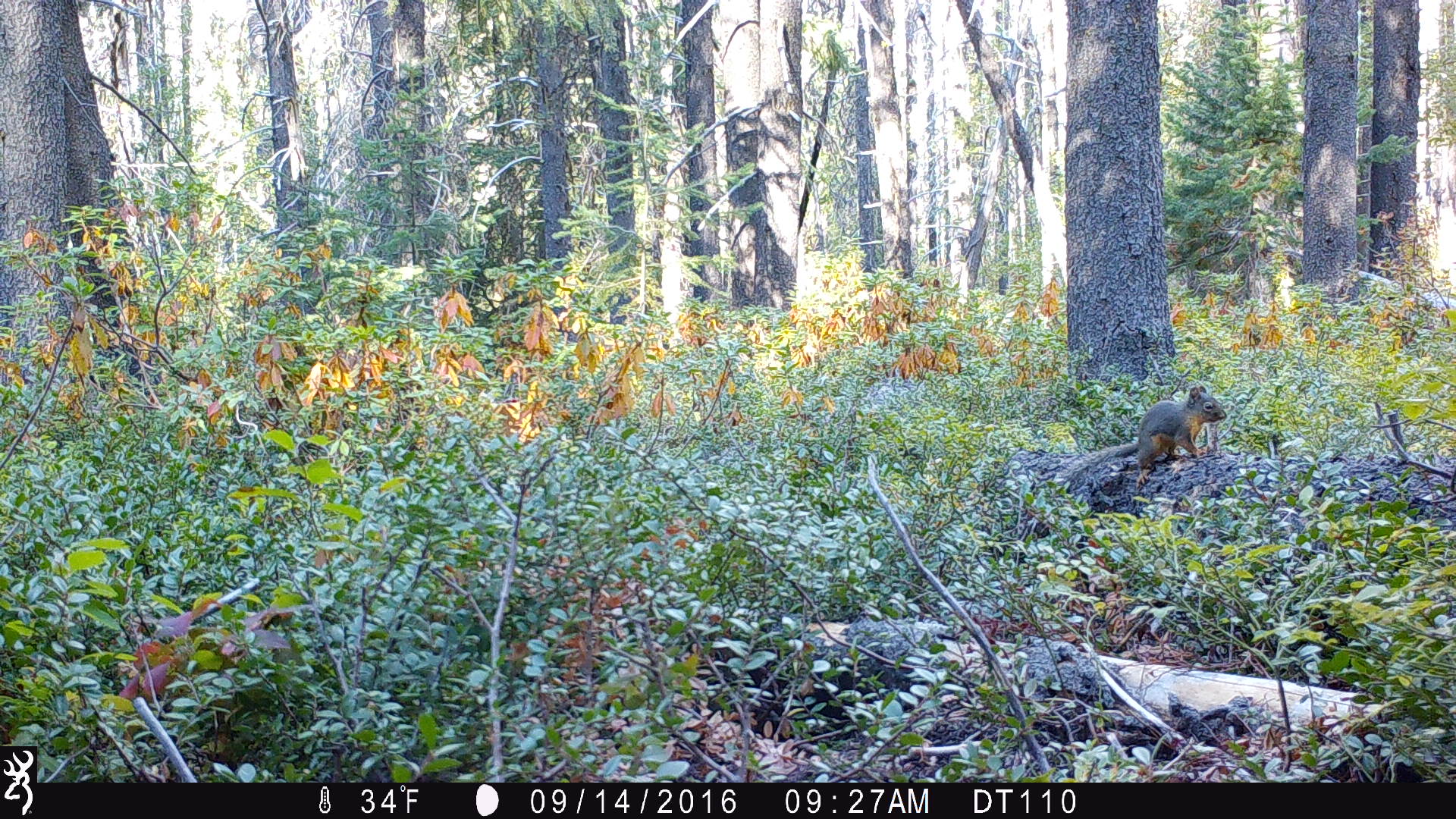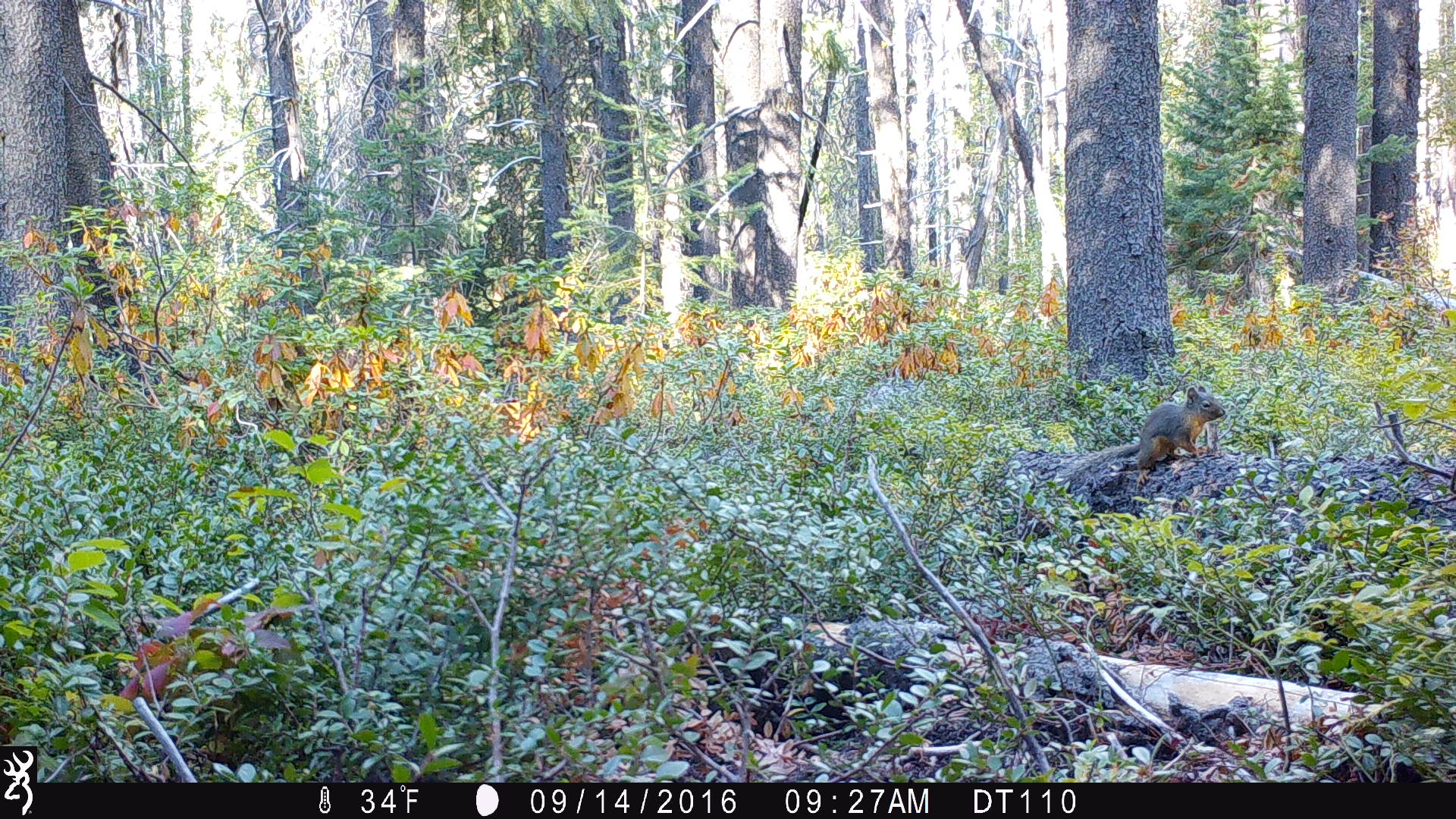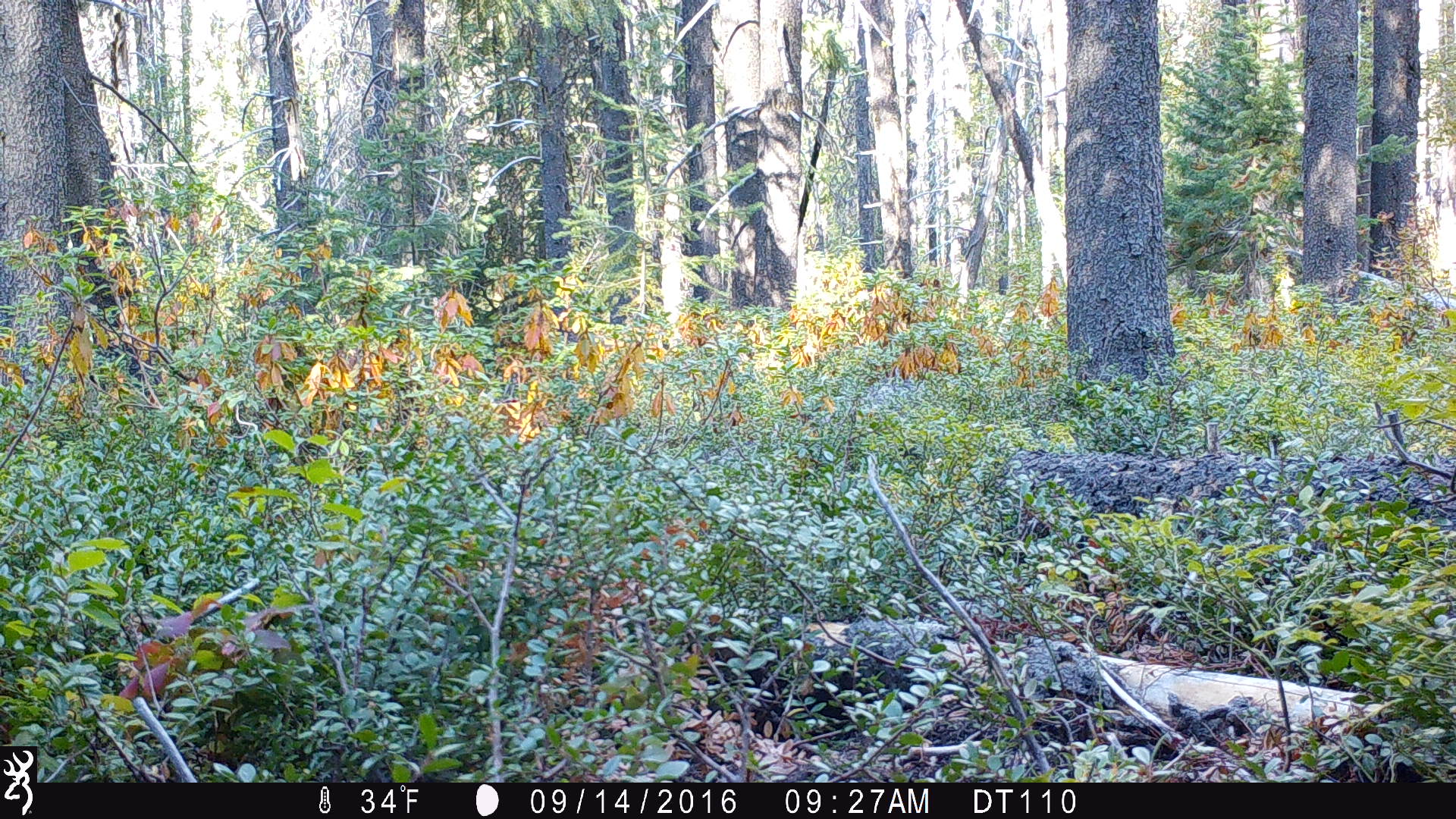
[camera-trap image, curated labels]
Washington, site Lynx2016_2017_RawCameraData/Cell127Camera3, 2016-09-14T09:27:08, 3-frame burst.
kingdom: Animalia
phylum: Chordata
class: Mammalia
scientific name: Mammalia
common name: small mammal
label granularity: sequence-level